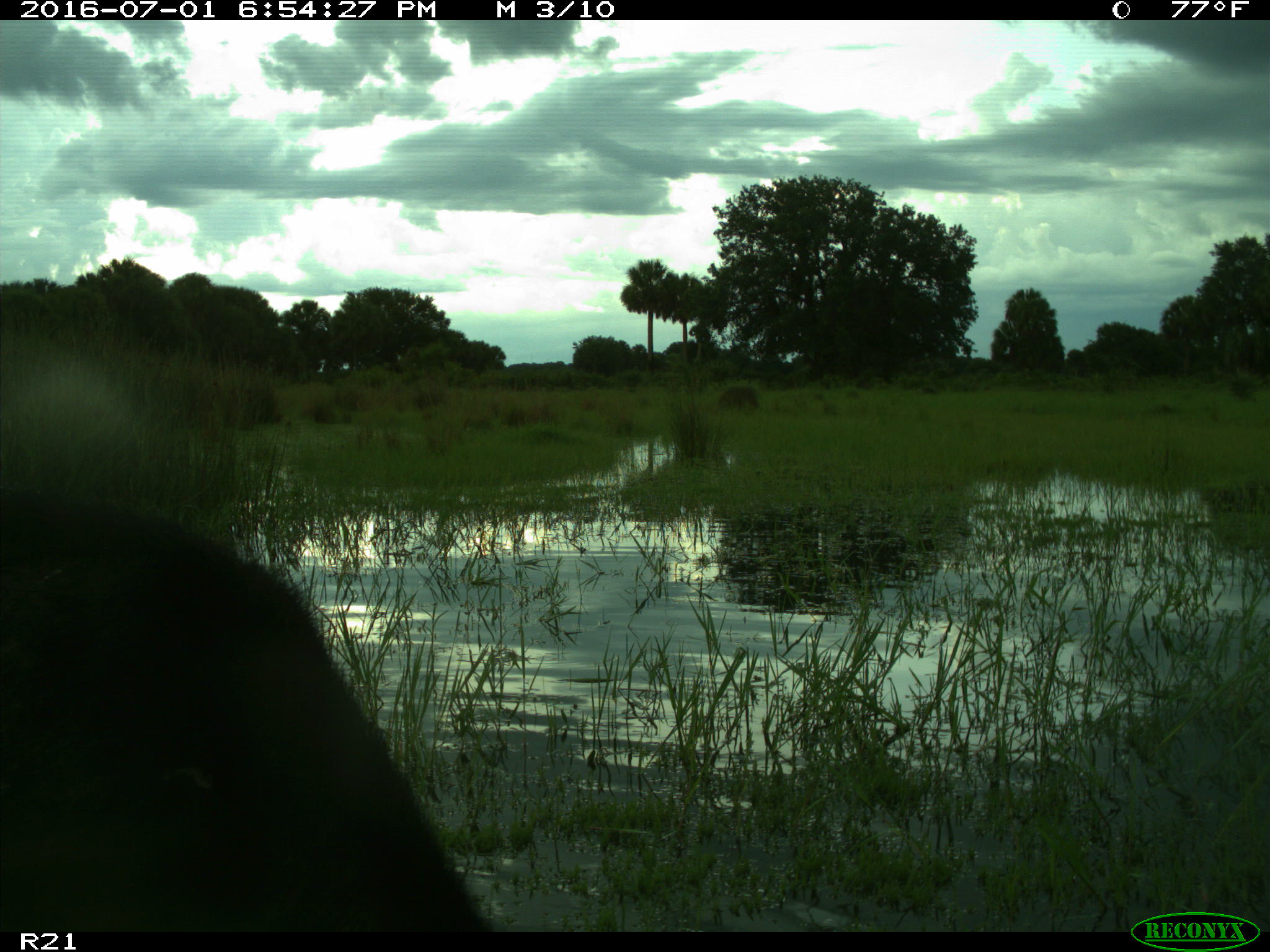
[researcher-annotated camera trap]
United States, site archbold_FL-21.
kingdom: Animalia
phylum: Chordata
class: Mammalia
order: Artiodactyla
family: Suidae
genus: Sus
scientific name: Sus scrofa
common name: wild boar